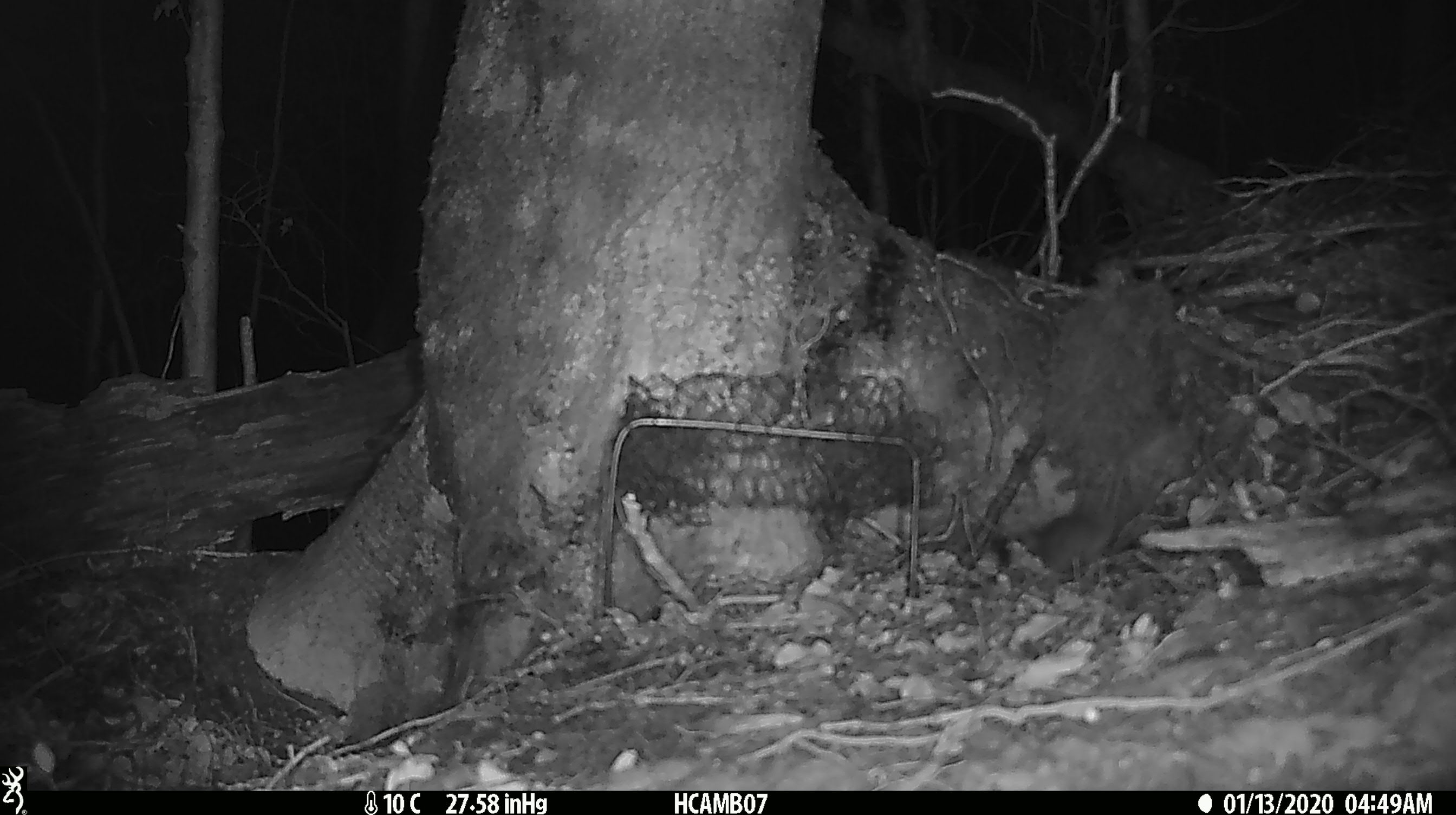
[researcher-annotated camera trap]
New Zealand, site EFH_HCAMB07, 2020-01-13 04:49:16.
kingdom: Animalia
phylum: Chordata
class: Mammalia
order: Rodentia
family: Muridae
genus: Mus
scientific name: Mus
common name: mouse